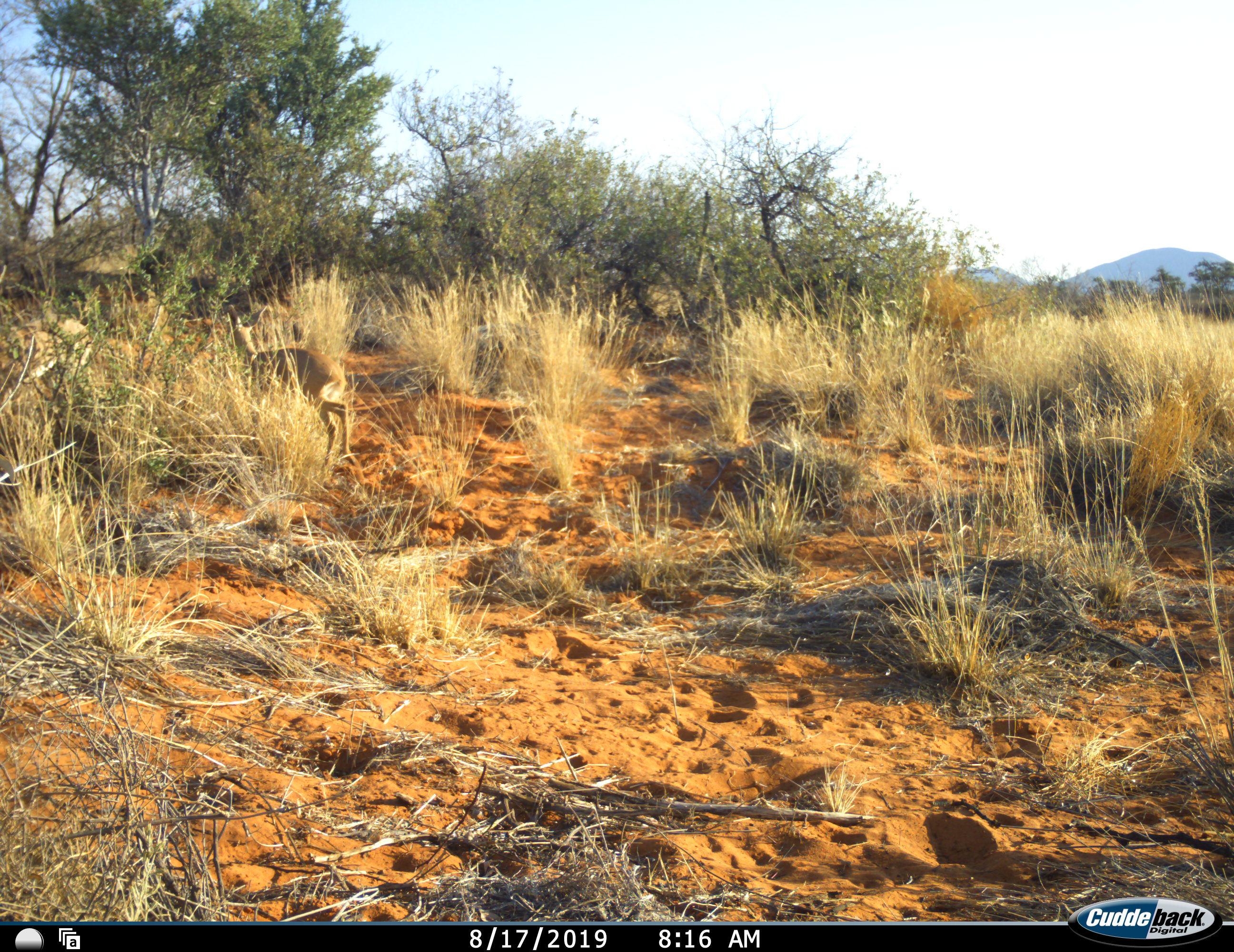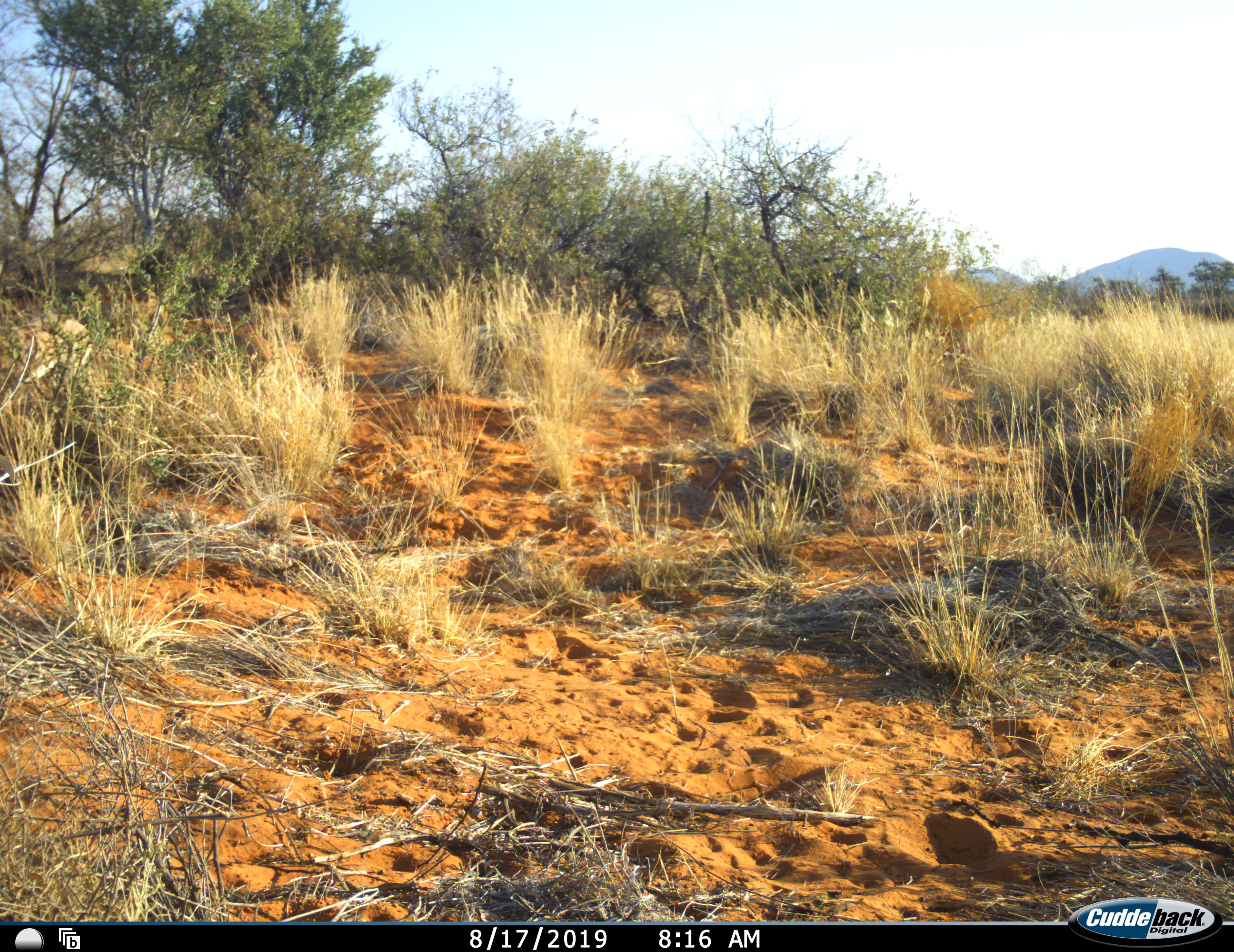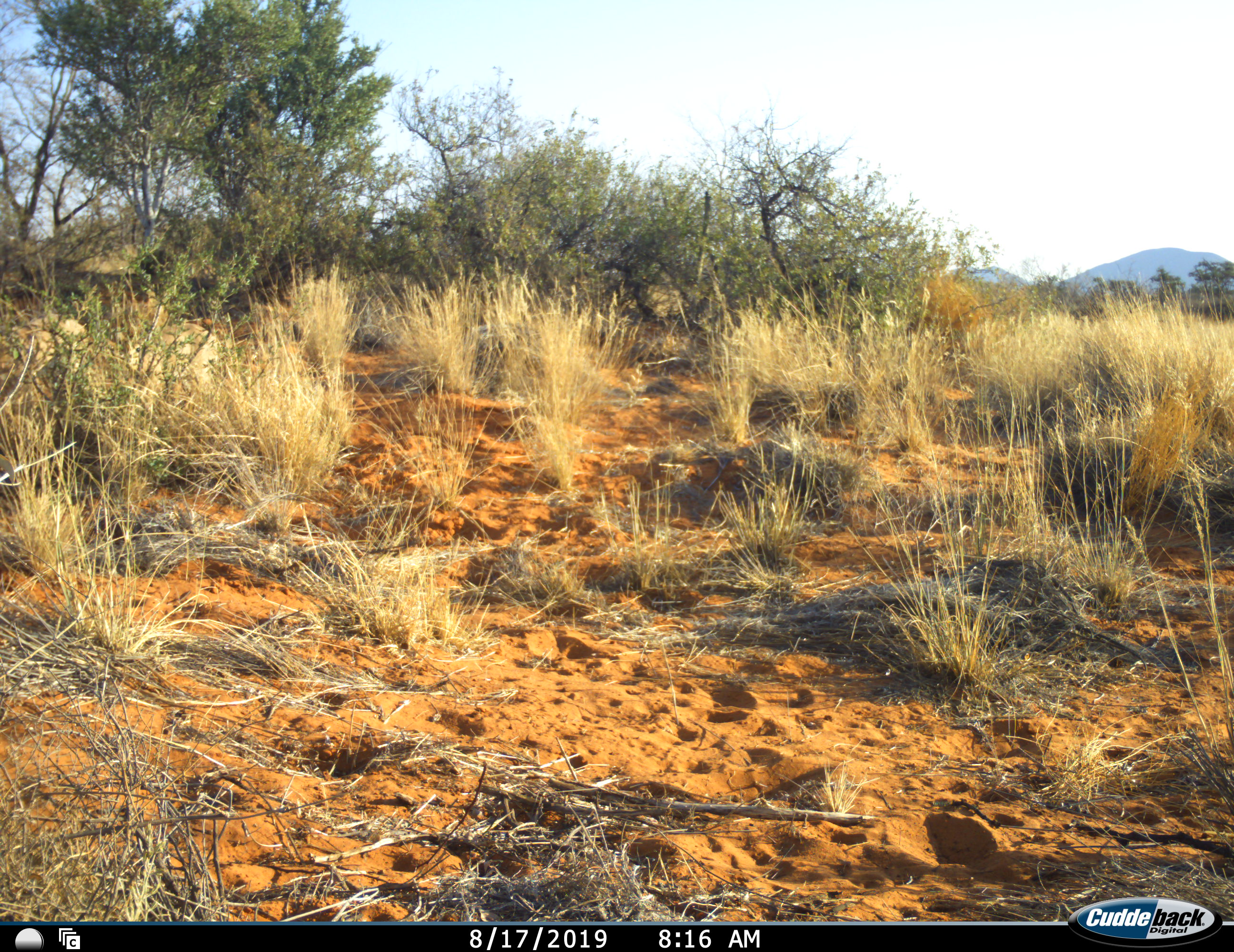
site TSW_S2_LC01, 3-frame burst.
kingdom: Animalia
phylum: Chordata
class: Mammalia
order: Artiodactyla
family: Bovidae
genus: Raphicerus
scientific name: Raphicerus campestris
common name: steenbok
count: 2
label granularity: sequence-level